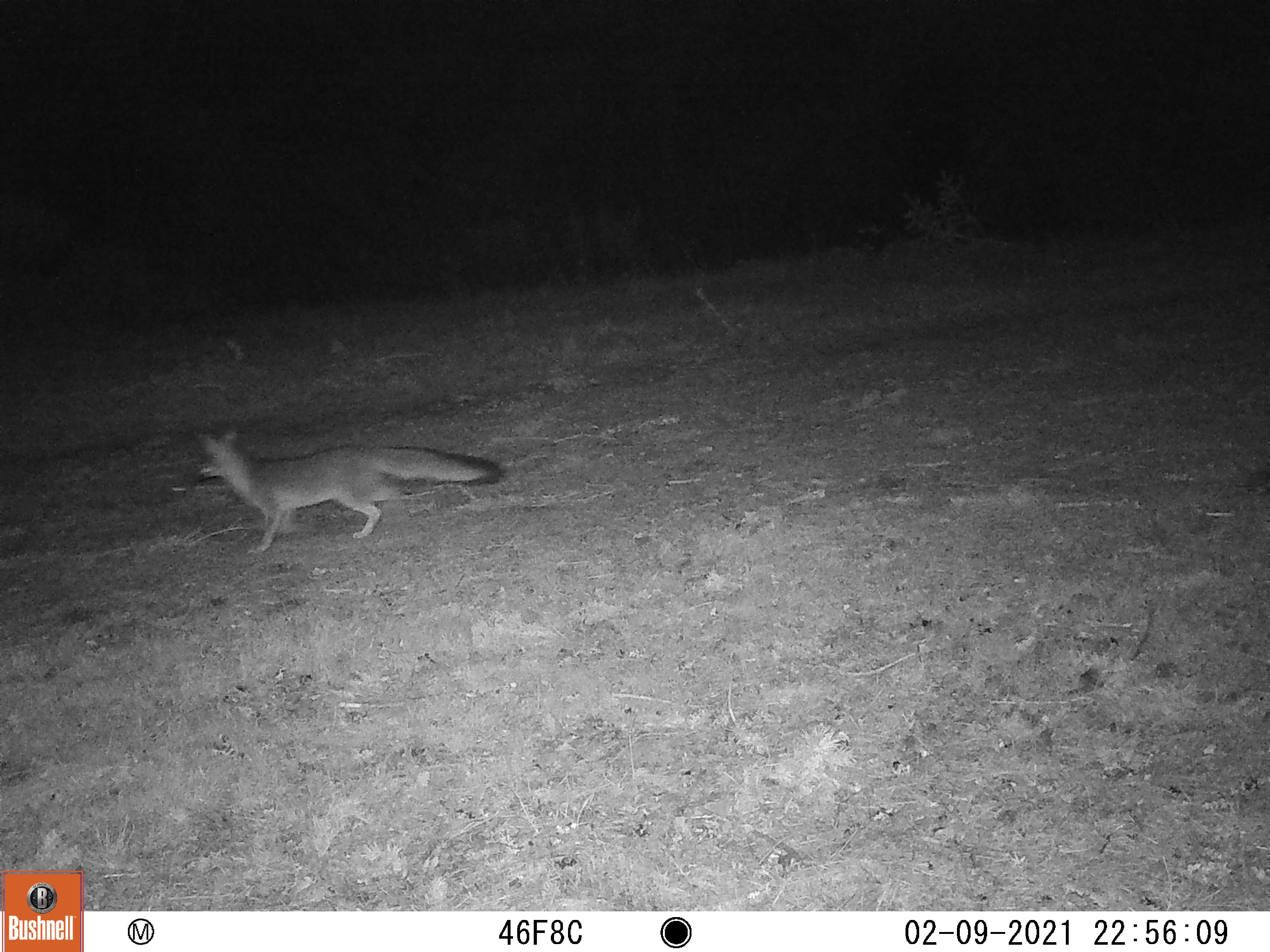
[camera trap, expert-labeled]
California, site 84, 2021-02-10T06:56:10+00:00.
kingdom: Animalia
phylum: Chordata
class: Mammalia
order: Carnivora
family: Canidae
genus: Urocyon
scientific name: Urocyon cinereoargenteus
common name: gray fox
Gray fox (Urocyon cinereoargenteus).